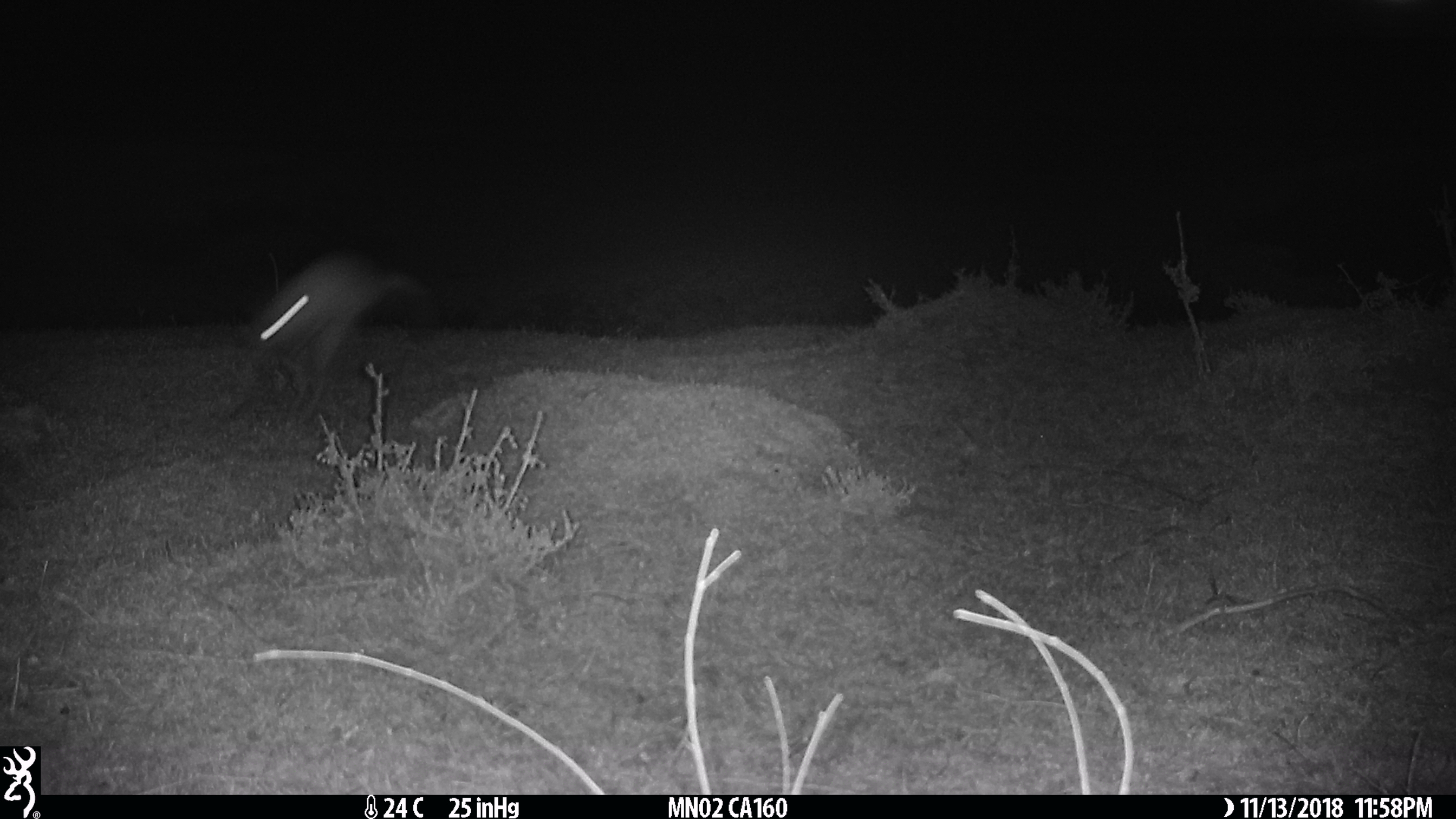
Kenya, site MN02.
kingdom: Animalia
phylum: Chordata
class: Mammalia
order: Rodentia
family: Pedetidae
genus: Pedetes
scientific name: Pedetes capensis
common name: springhare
Springhare (Pedetes capensis).